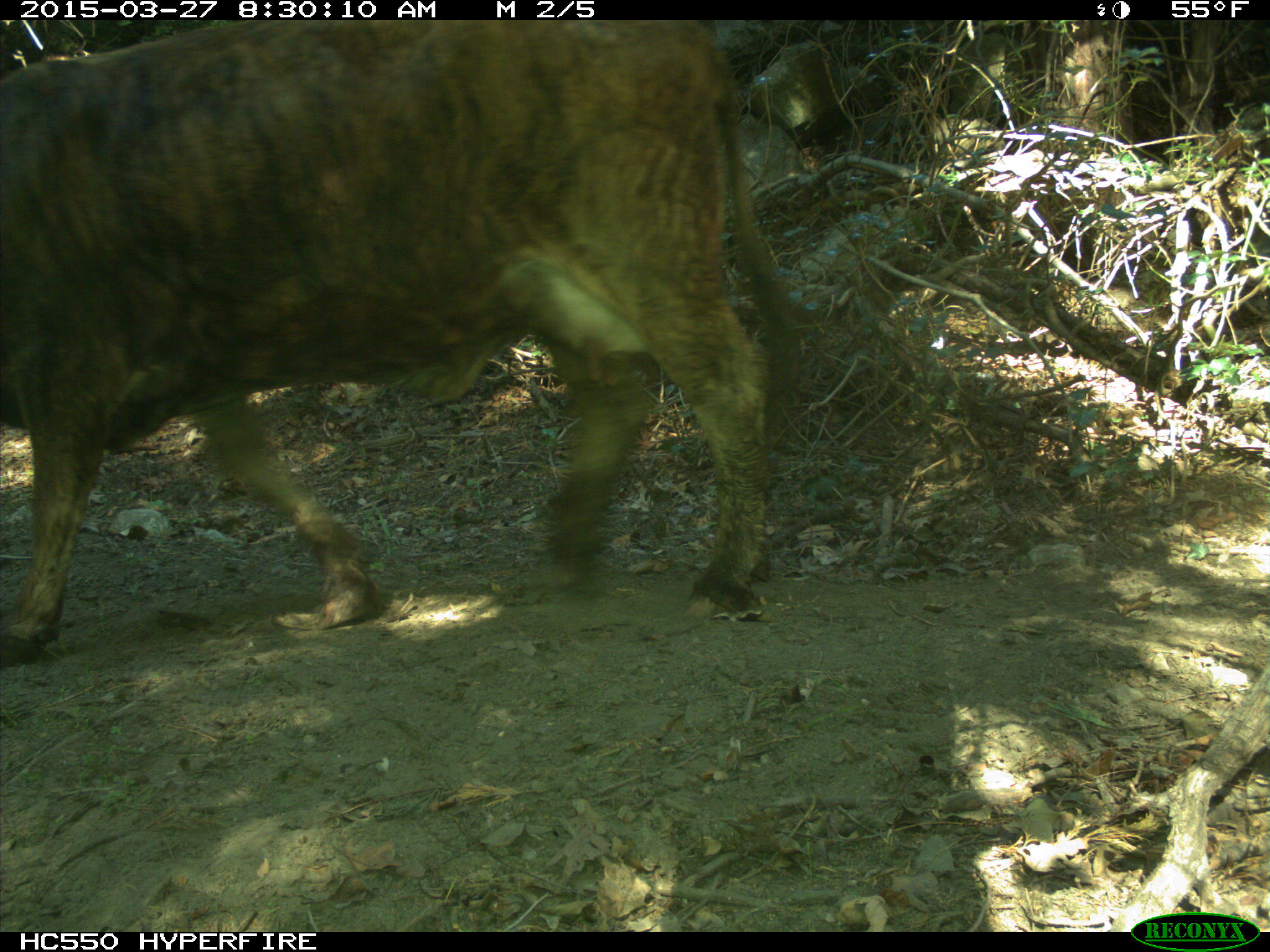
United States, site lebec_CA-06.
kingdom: Animalia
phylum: Chordata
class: Mammalia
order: Artiodactyla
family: Bovidae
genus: Bos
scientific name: Bos taurus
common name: domestic cow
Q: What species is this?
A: Bos taurus (domestic cow).